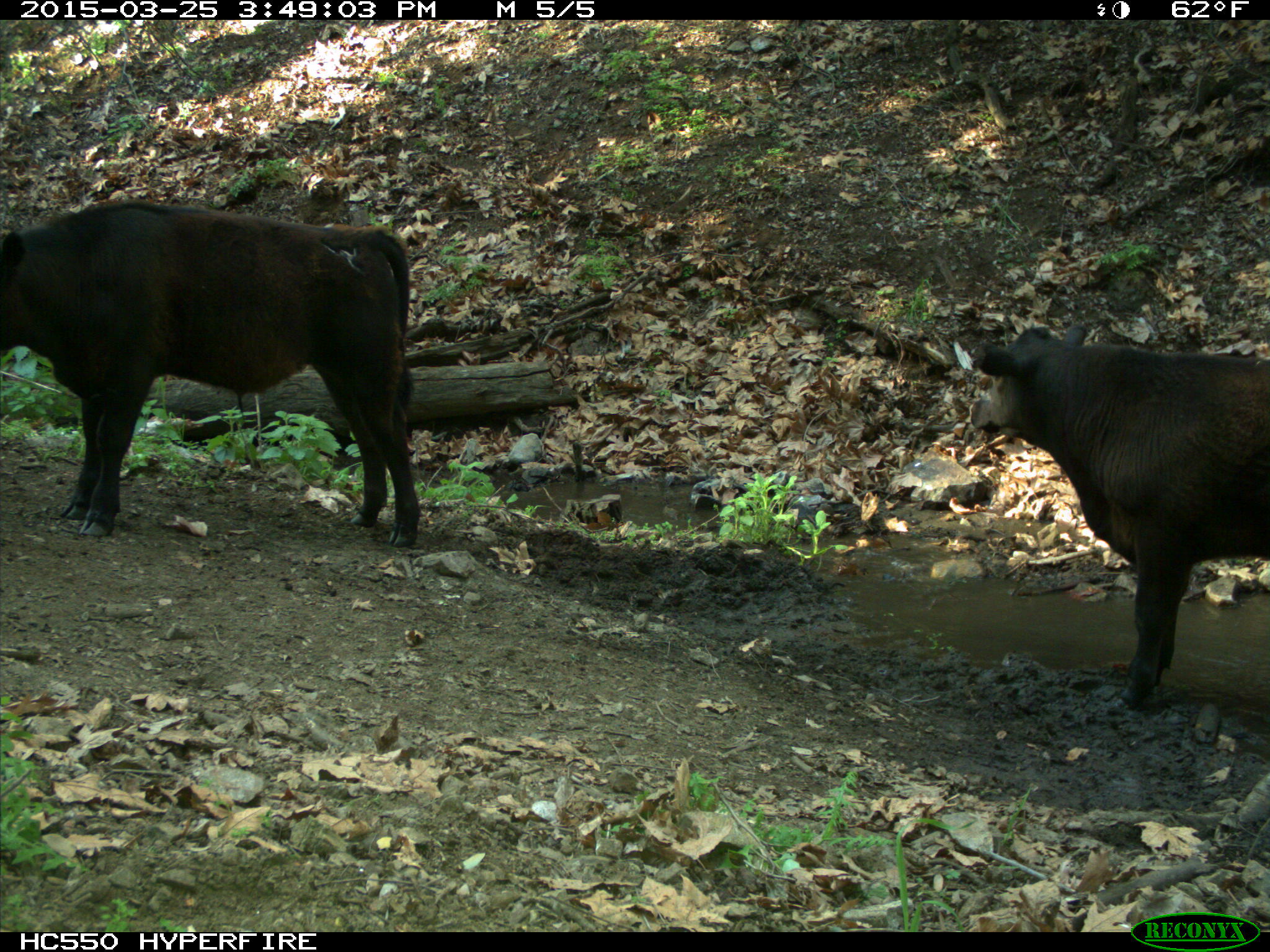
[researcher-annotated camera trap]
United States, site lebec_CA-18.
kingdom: Animalia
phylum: Chordata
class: Mammalia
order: Artiodactyla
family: Bovidae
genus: Bos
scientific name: Bos taurus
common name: domestic cow